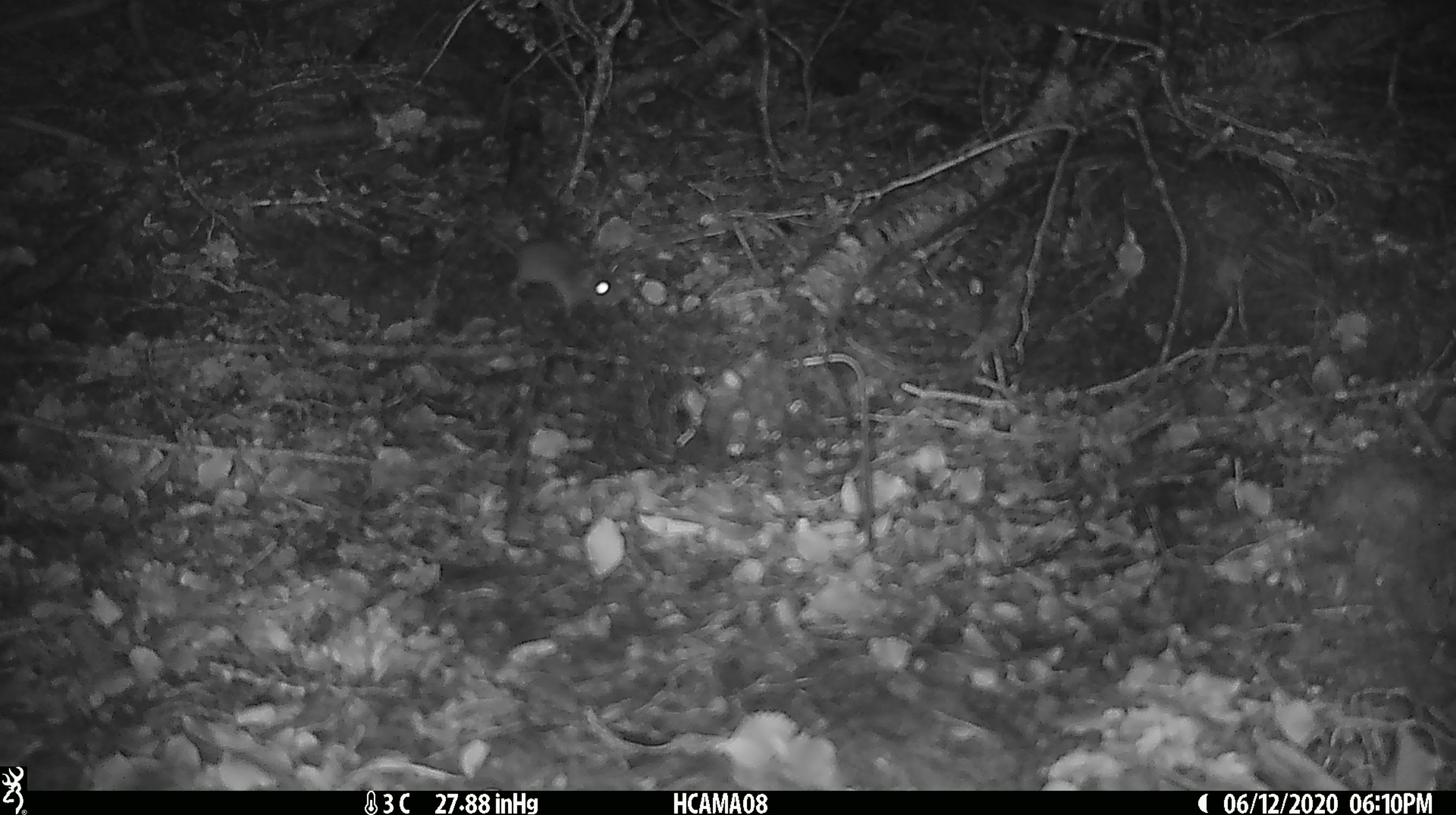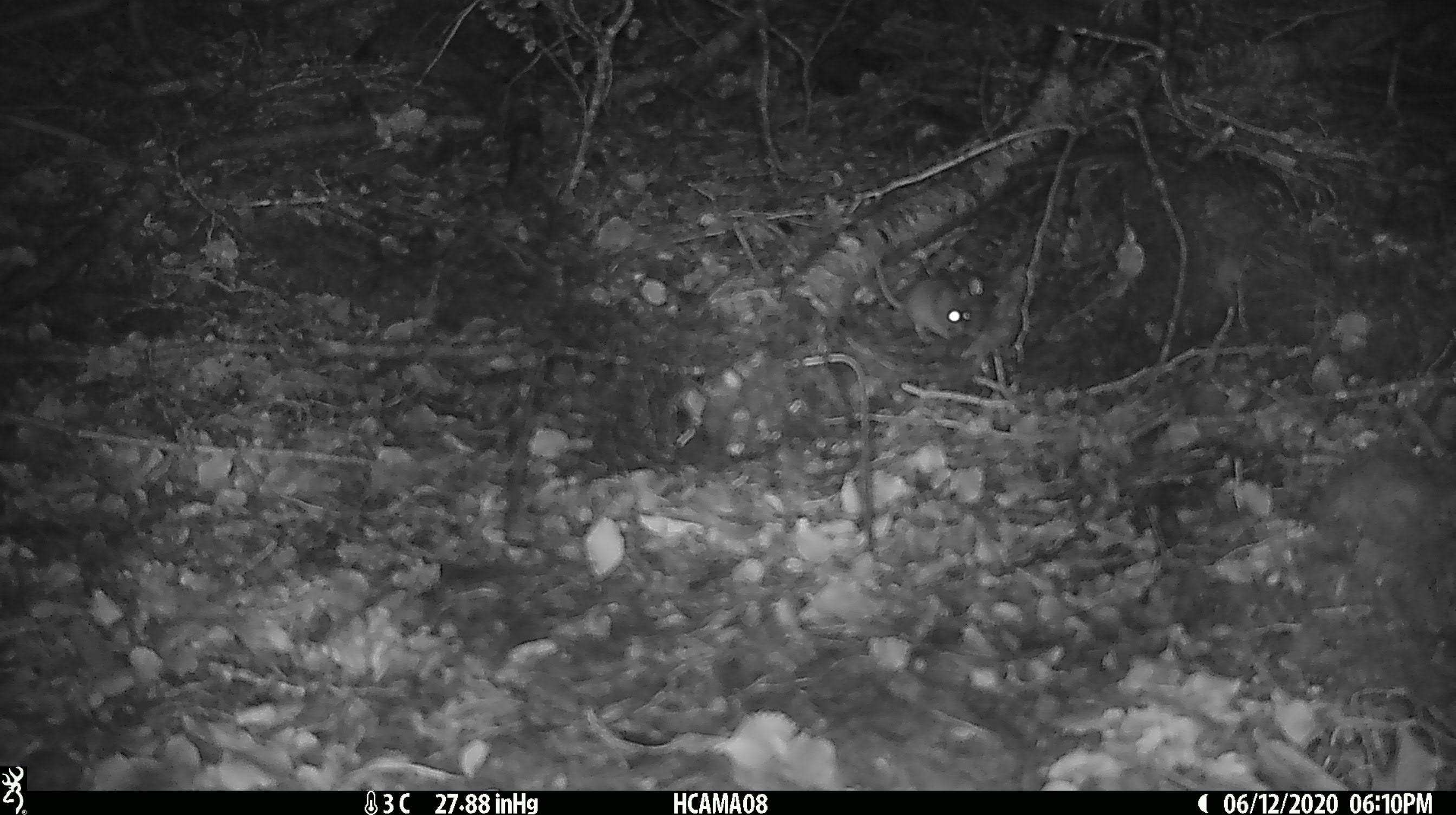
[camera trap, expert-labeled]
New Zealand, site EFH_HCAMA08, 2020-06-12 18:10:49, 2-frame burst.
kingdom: Animalia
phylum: Chordata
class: Mammalia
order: Rodentia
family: Muridae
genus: Mus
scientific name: Mus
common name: mouse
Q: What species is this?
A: Mouse (Mus).